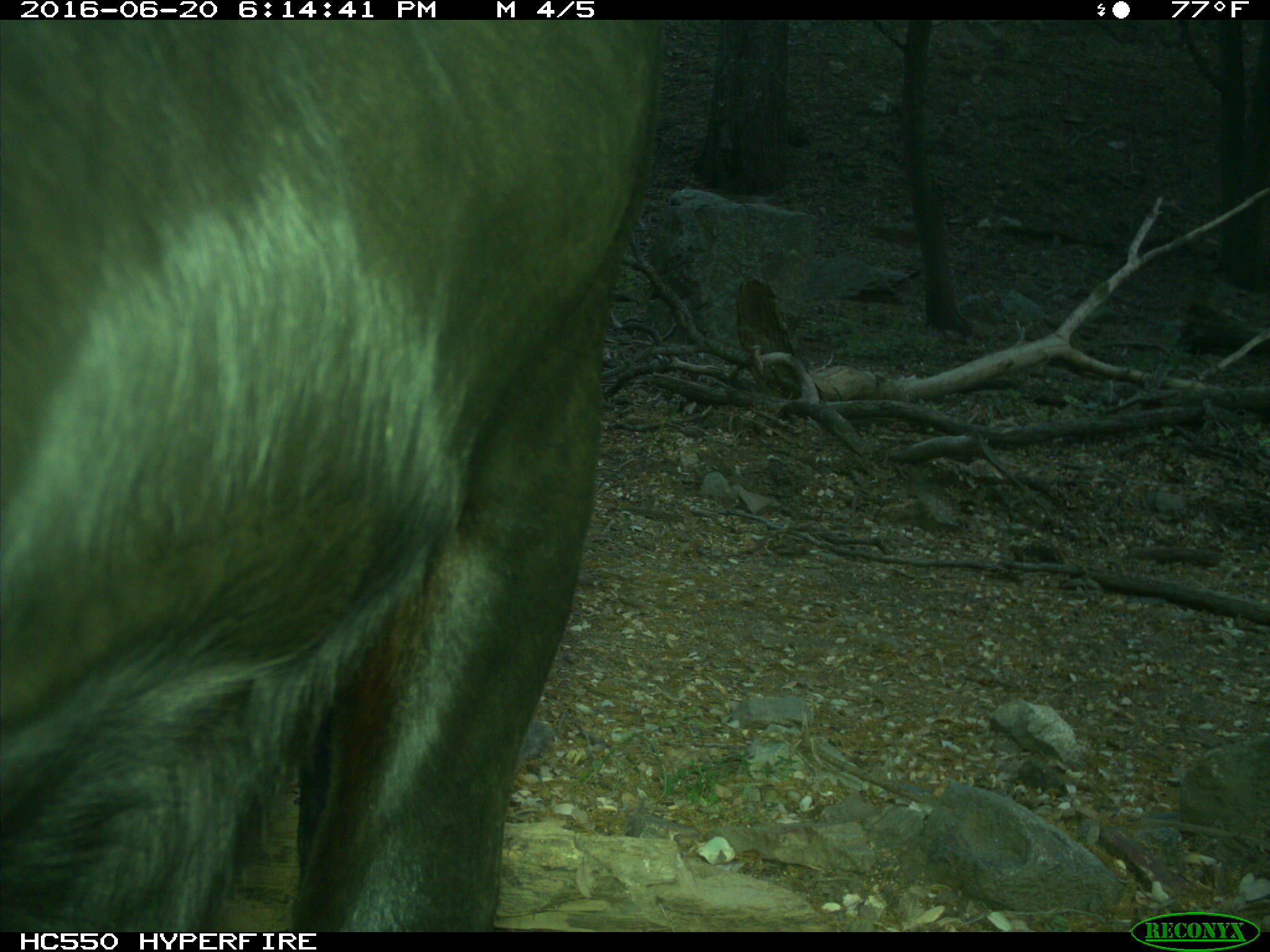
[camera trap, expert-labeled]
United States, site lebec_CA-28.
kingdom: Animalia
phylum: Chordata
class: Mammalia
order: Artiodactyla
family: Bovidae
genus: Bos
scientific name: Bos taurus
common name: domestic cow